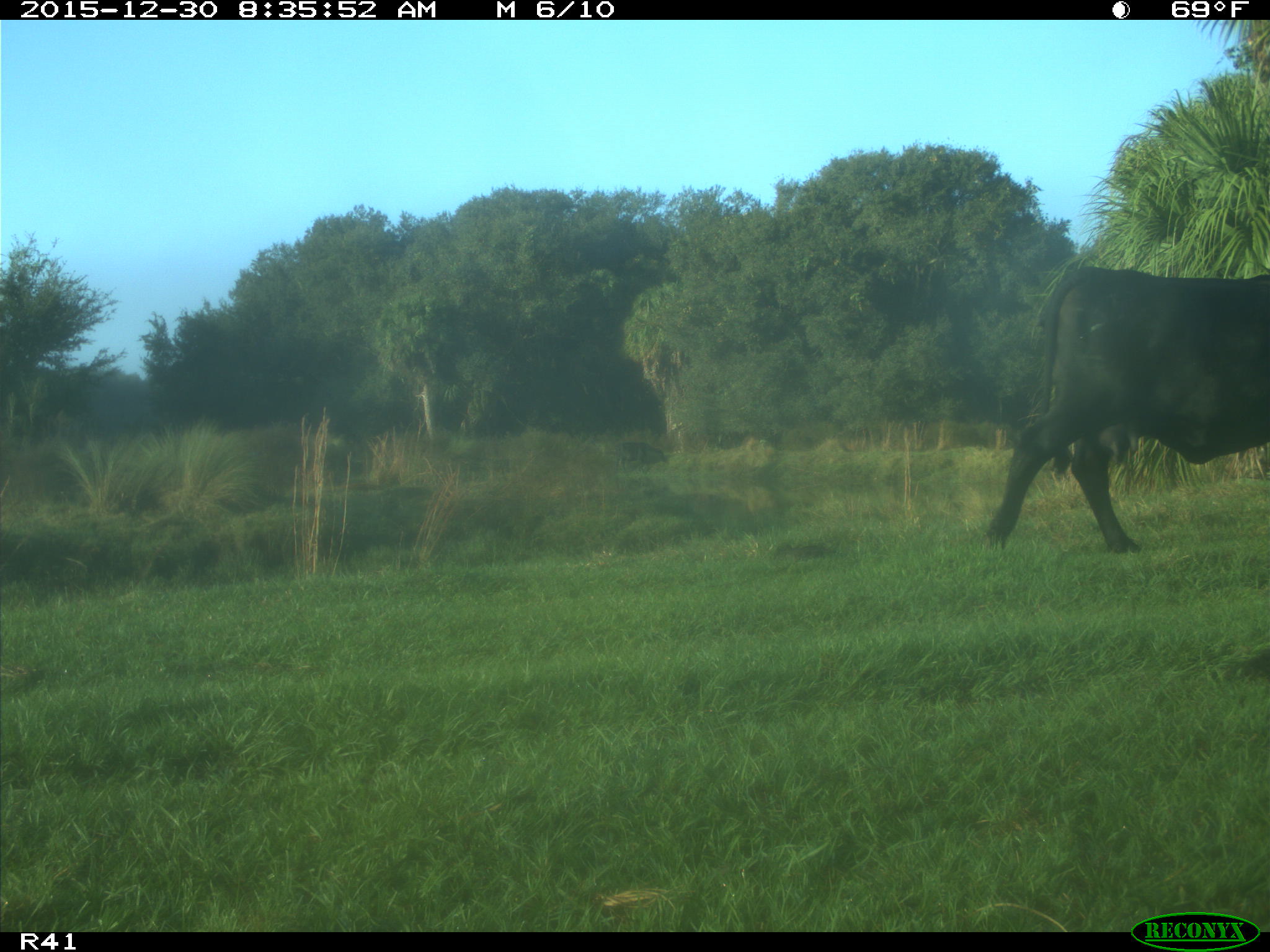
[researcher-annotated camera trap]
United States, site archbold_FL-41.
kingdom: Animalia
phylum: Chordata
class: Mammalia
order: Artiodactyla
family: Bovidae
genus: Bos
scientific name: Bos taurus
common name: domestic cow